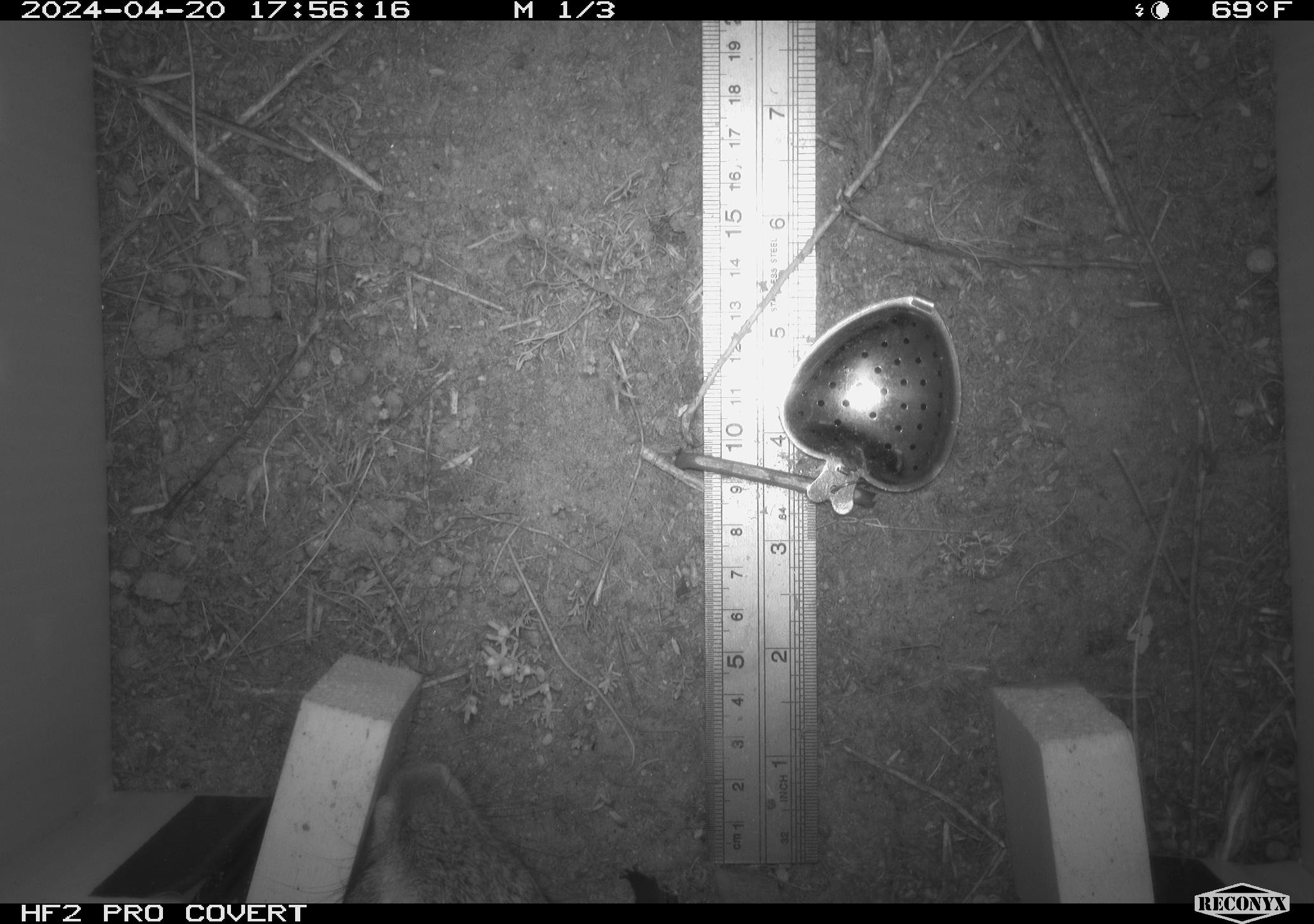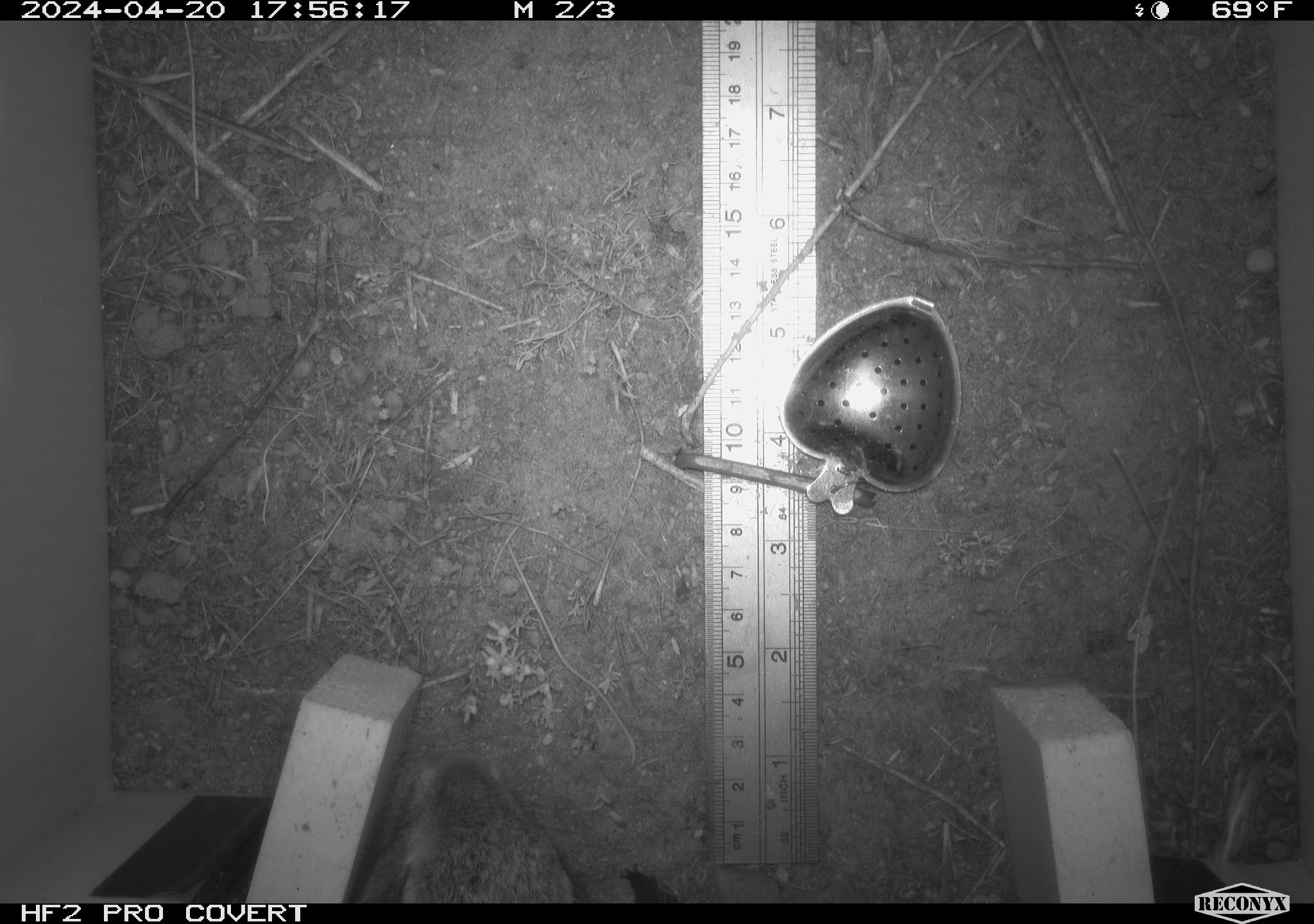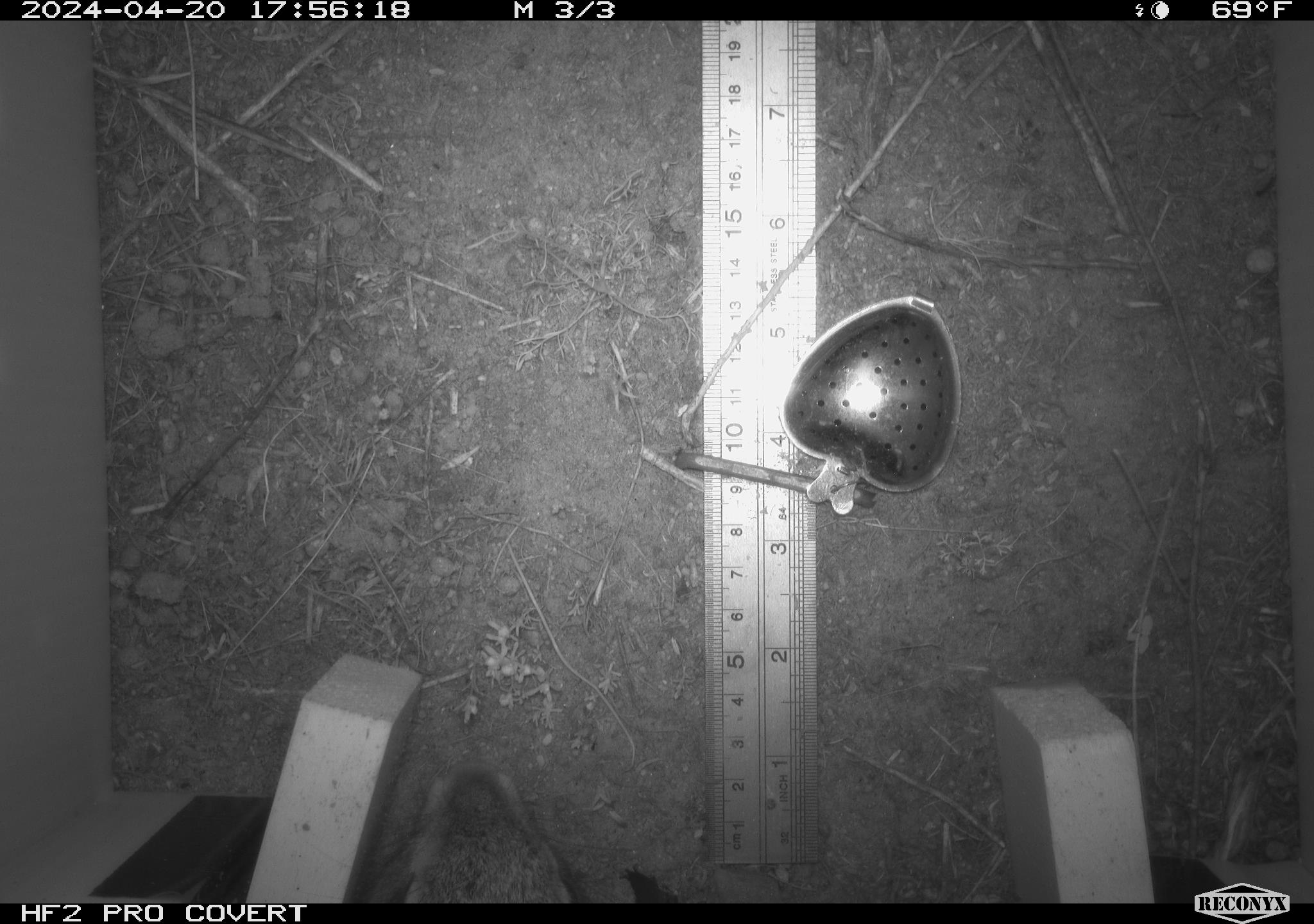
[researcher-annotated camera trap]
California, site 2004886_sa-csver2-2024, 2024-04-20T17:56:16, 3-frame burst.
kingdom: Animalia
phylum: Chordata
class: Mammalia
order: Lagomorpha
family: Leporidae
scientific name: Leporidae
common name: rabbit or hare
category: rabbit and hare family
Rabbit and hare family (rabbit or hare) (Leporidae).